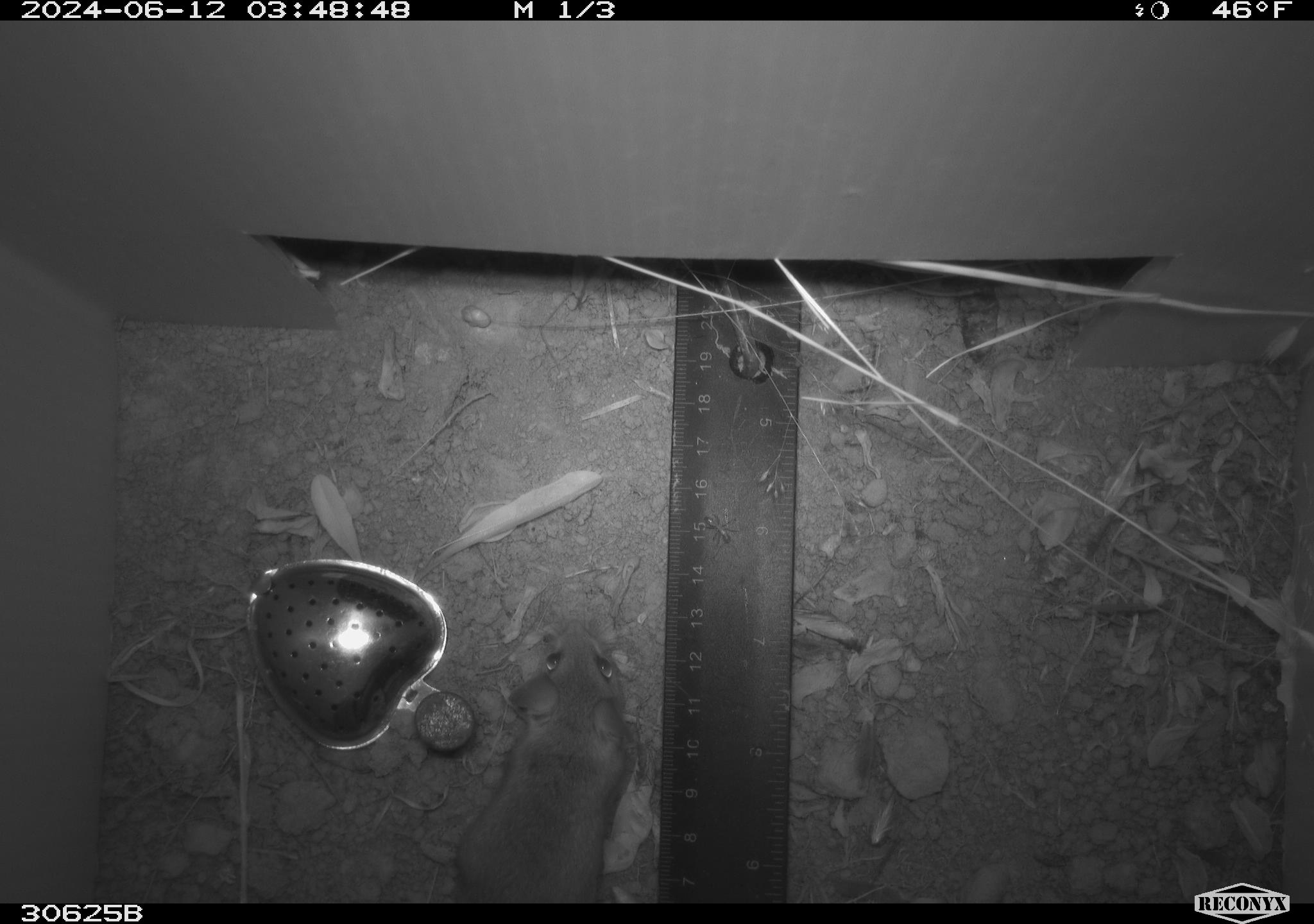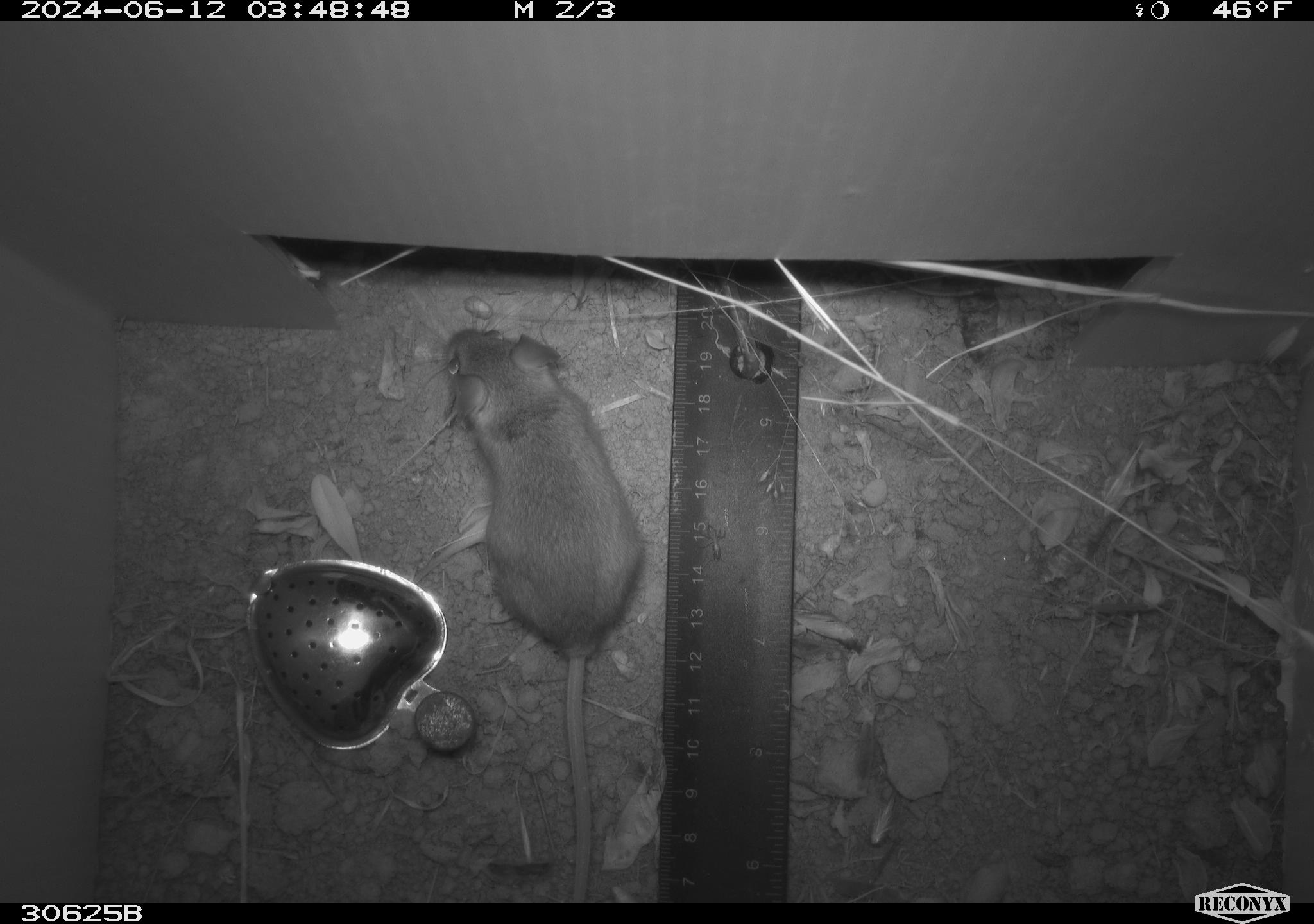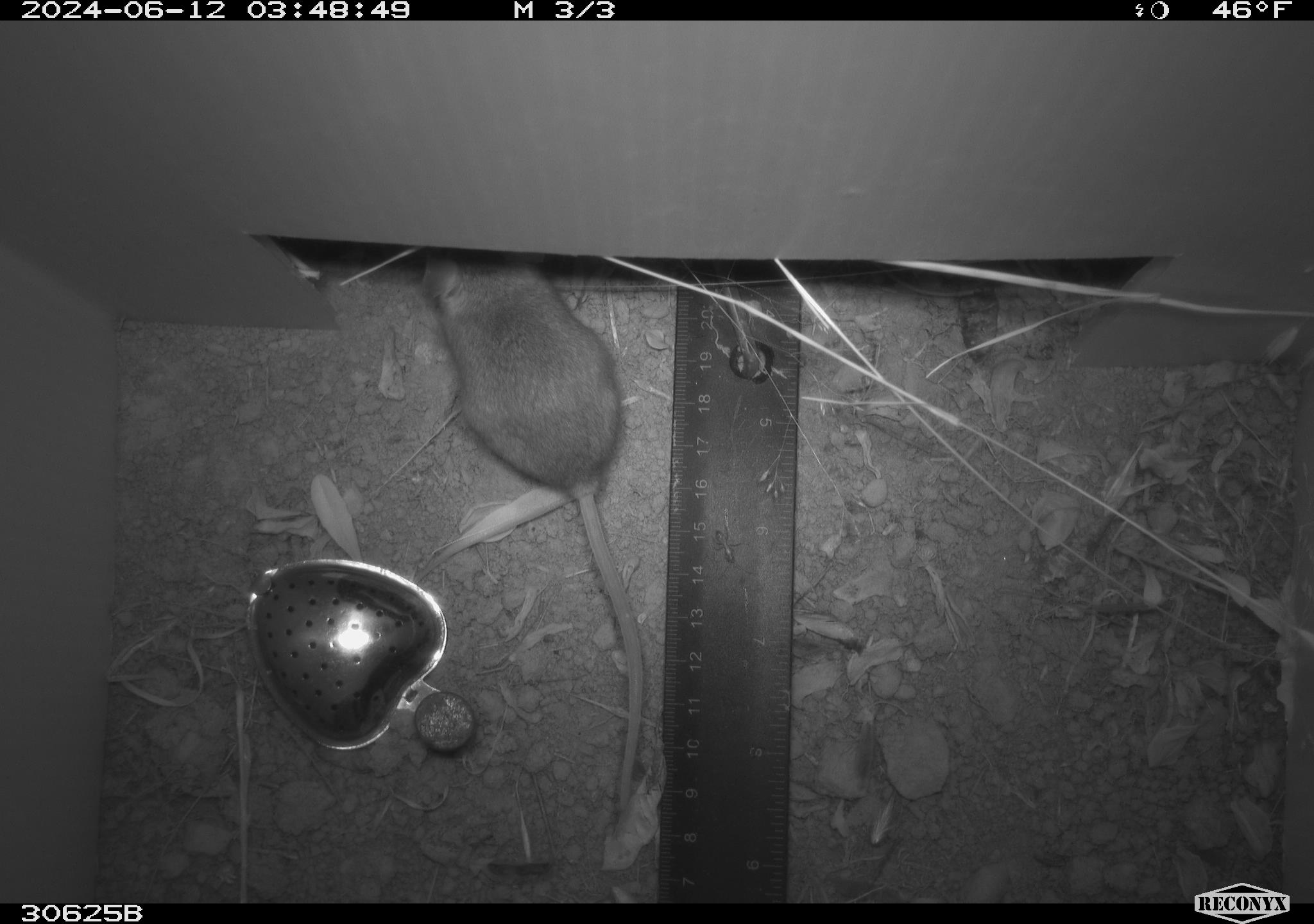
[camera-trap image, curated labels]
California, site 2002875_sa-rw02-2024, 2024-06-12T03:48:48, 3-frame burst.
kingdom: Animalia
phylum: Chordata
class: Mammalia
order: Rodentia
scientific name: Rodentia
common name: mouse species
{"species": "mouse species (Rodentia)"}